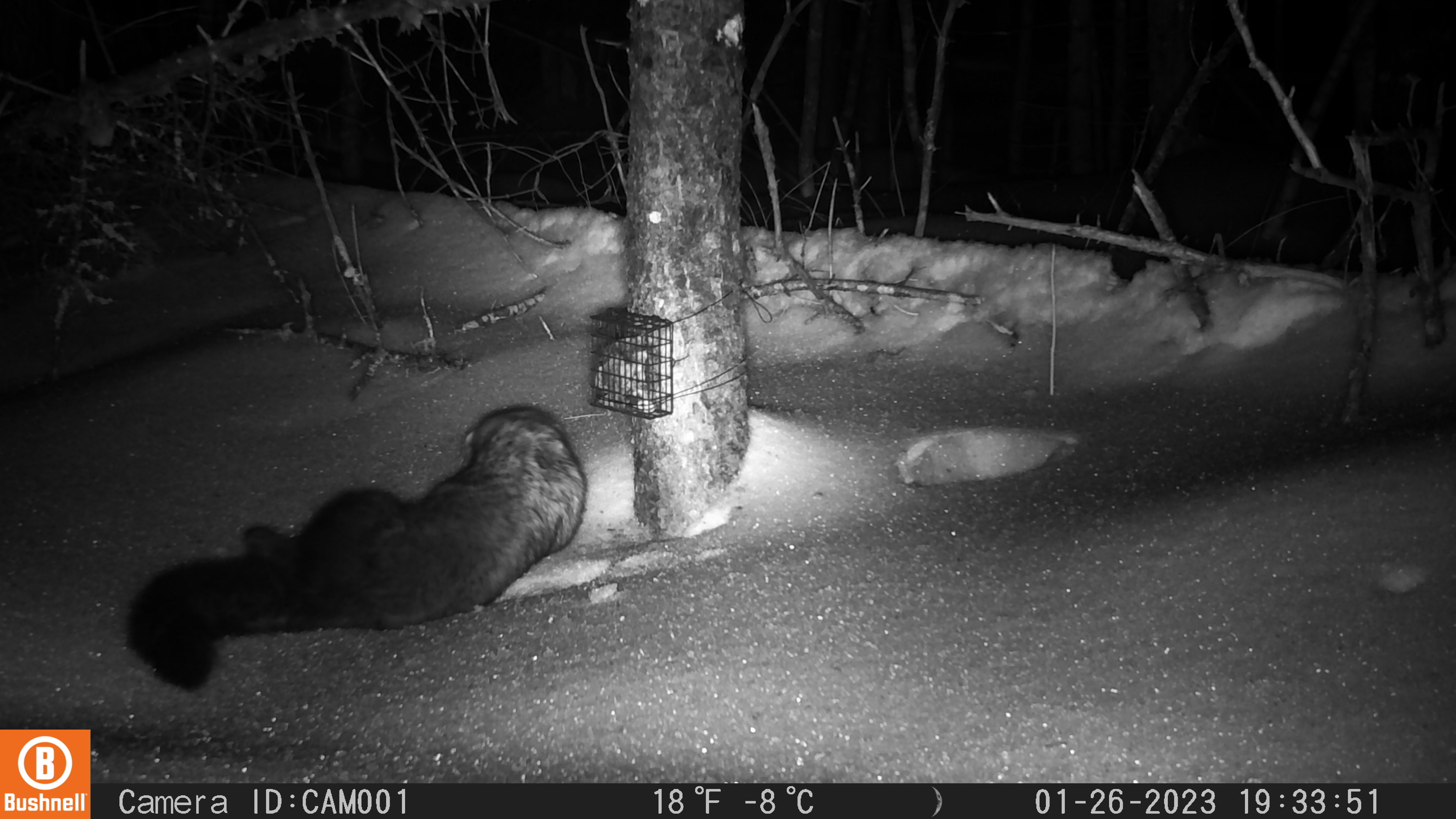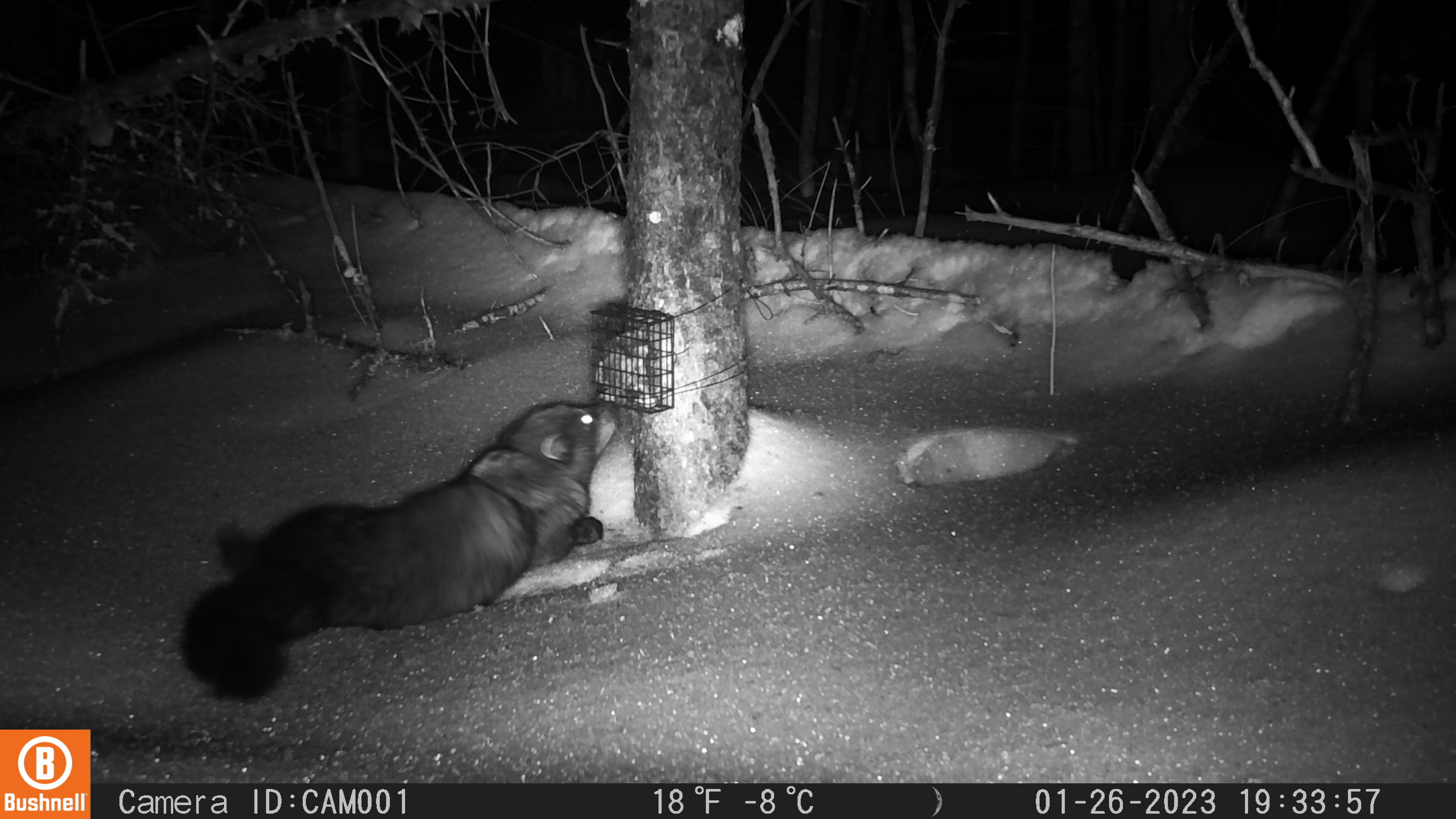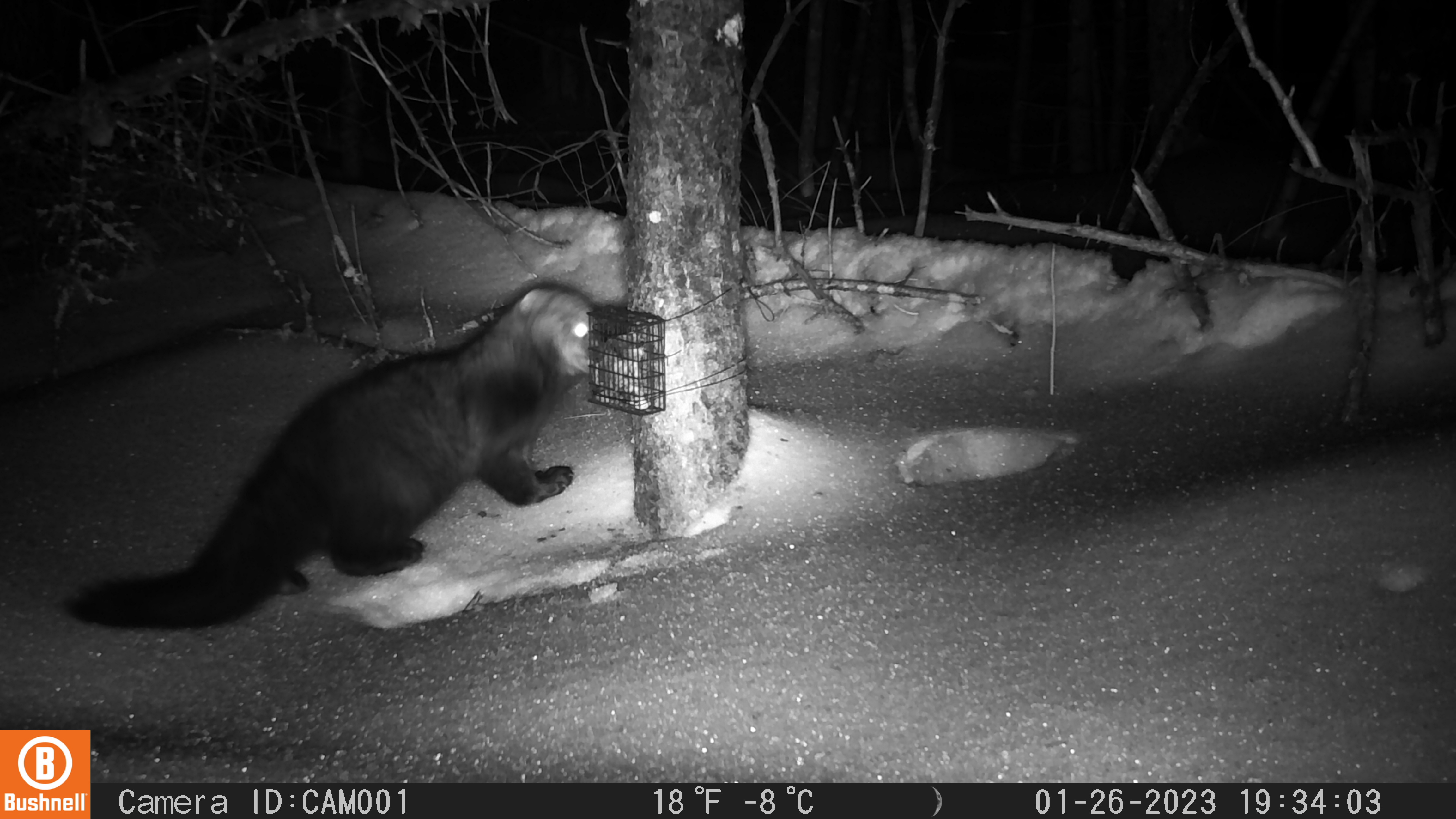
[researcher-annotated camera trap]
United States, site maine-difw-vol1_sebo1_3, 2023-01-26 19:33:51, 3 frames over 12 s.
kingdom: Animalia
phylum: Chordata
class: Mammalia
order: Carnivora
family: Mustelidae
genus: Pekania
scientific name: Pekania pennanti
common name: fisher